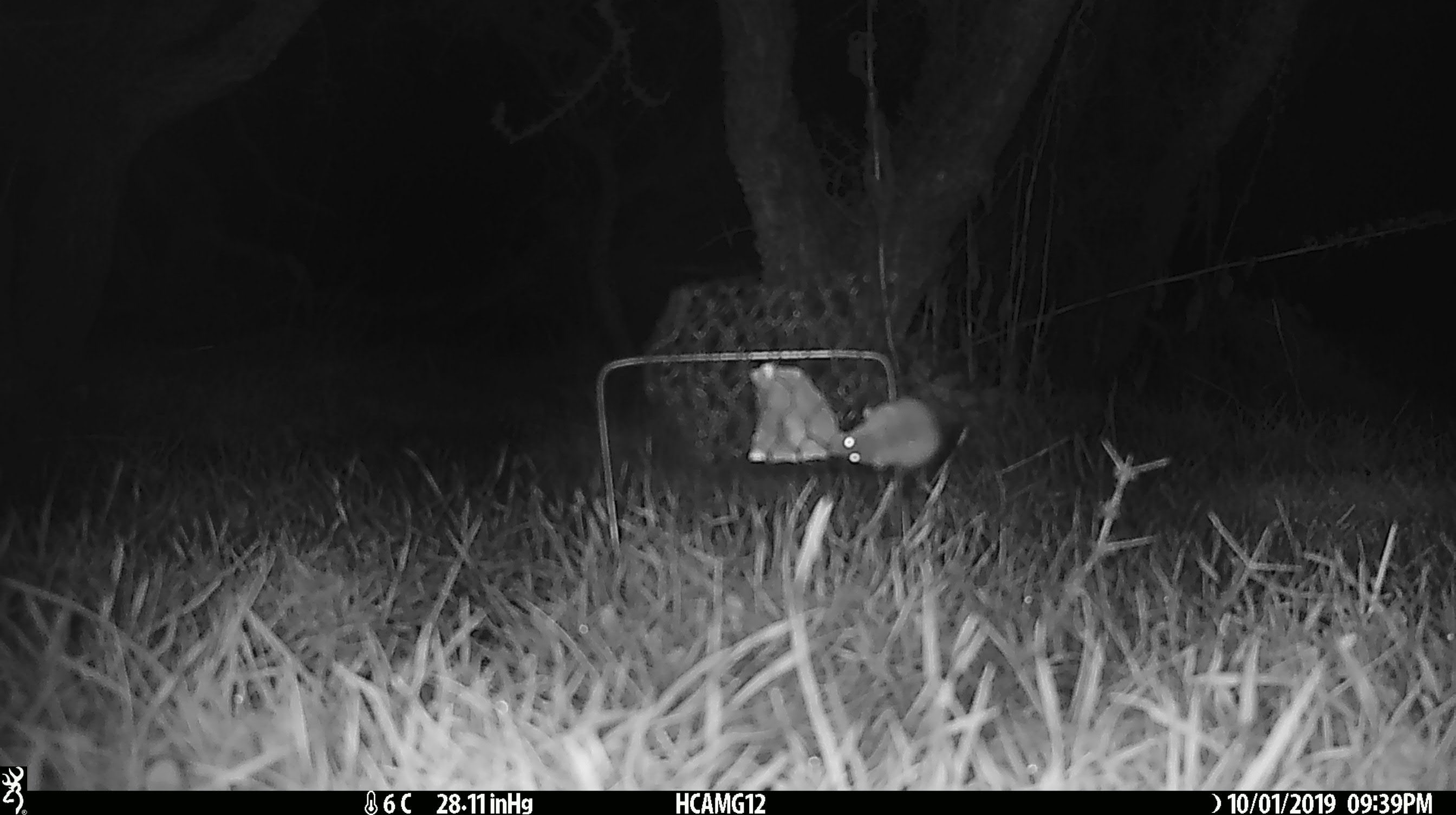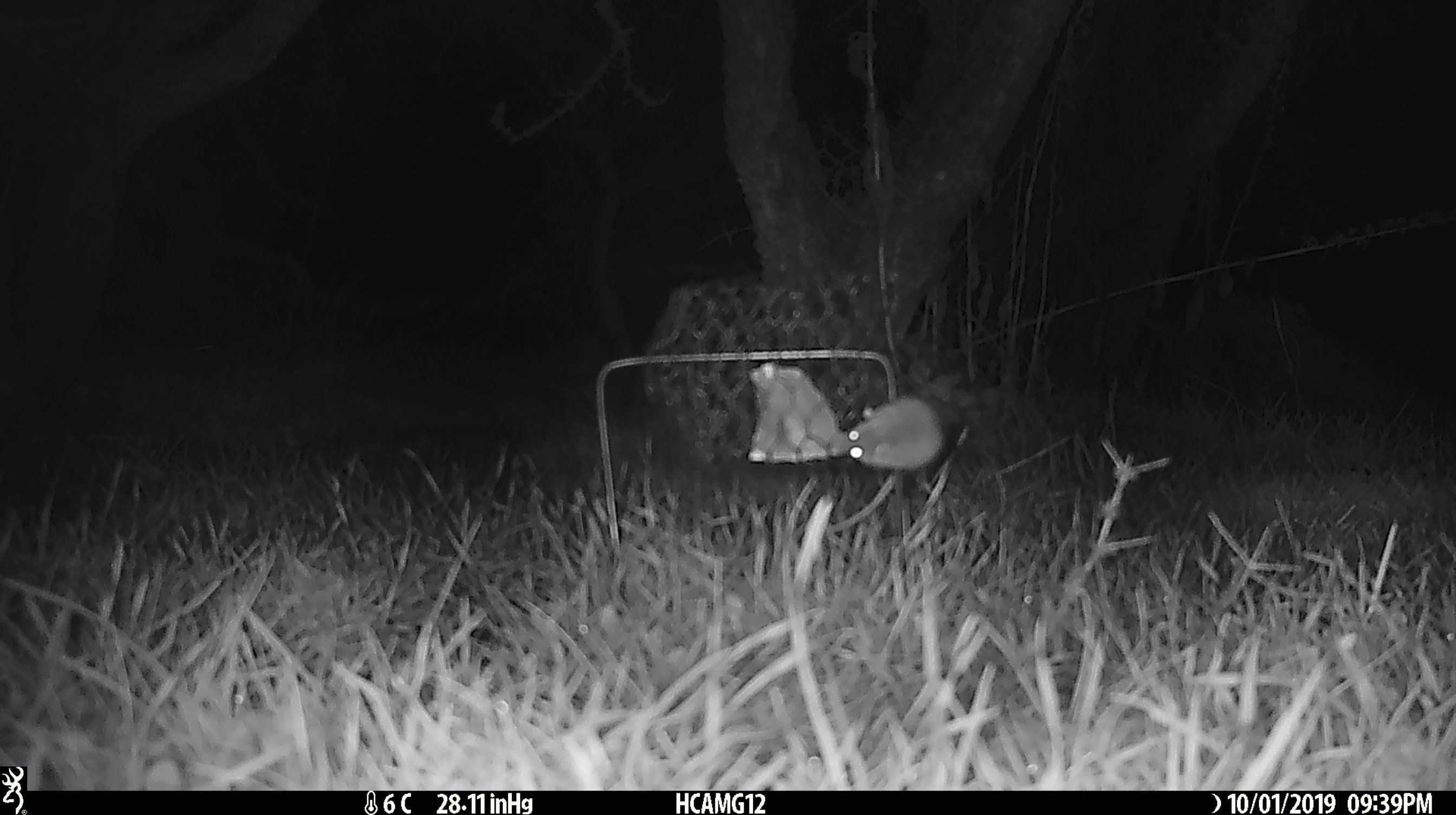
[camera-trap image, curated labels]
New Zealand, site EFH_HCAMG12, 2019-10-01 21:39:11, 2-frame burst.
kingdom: Animalia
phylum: Chordata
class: Mammalia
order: Rodentia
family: Muridae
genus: Mus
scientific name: Mus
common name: mouse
Mouse (Mus).